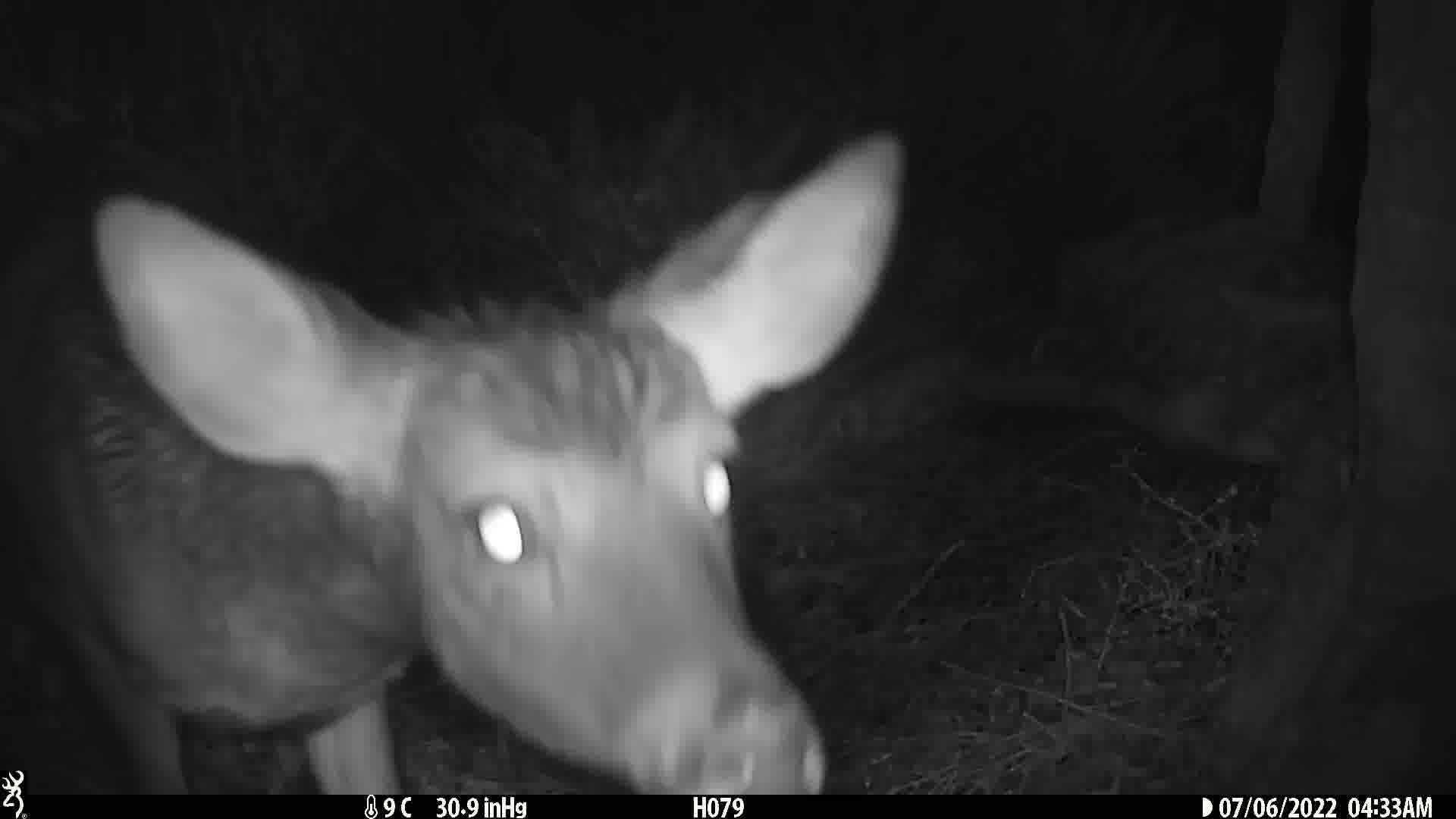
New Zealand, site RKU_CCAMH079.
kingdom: Animalia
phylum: Chordata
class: Mammalia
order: Artiodactyla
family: Cervidae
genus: Odocoileus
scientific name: Odocoileus virginianus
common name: white-tailed deer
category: white tailed deer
White tailed deer (white-tailed deer) (Odocoileus virginianus).